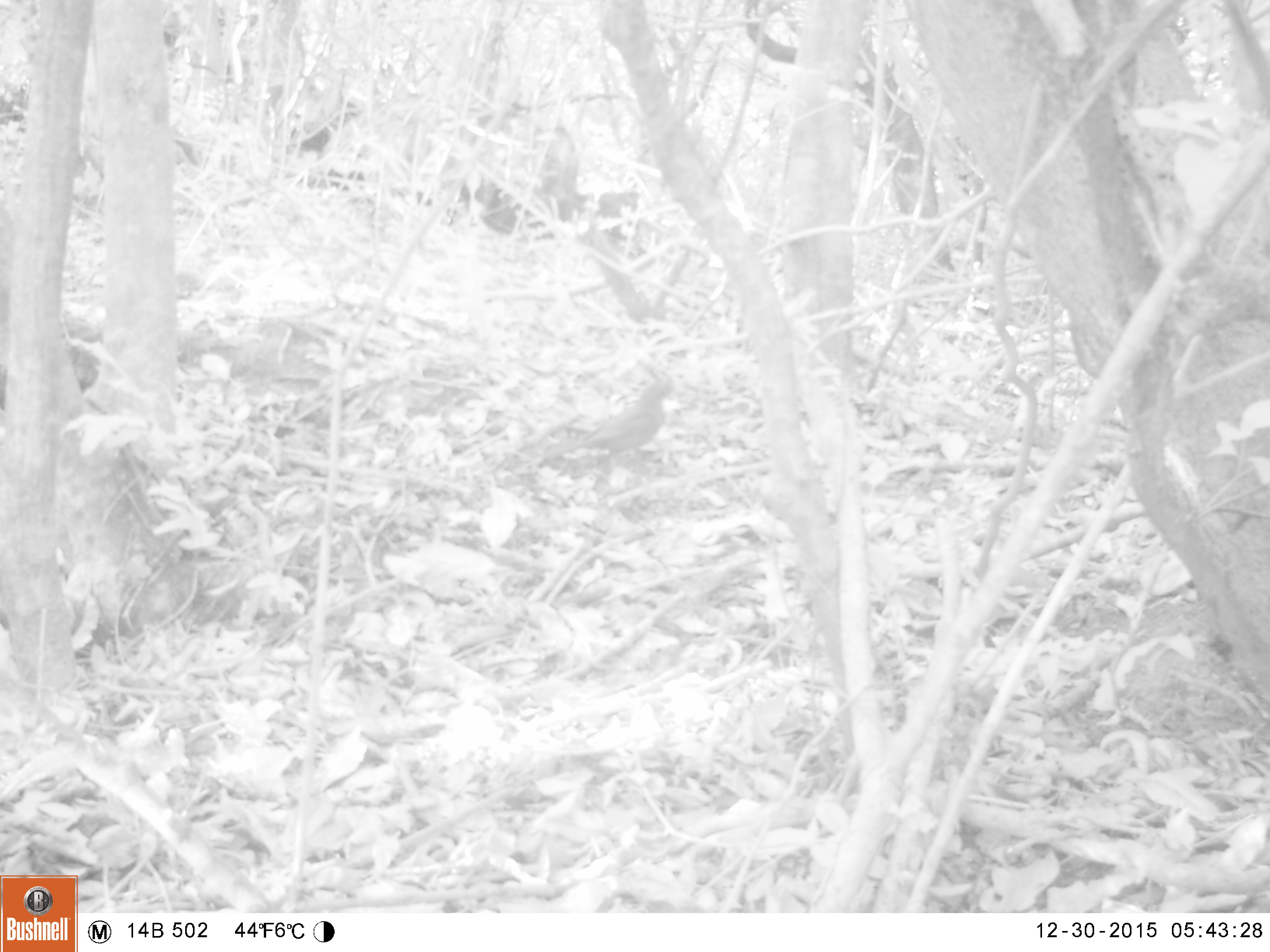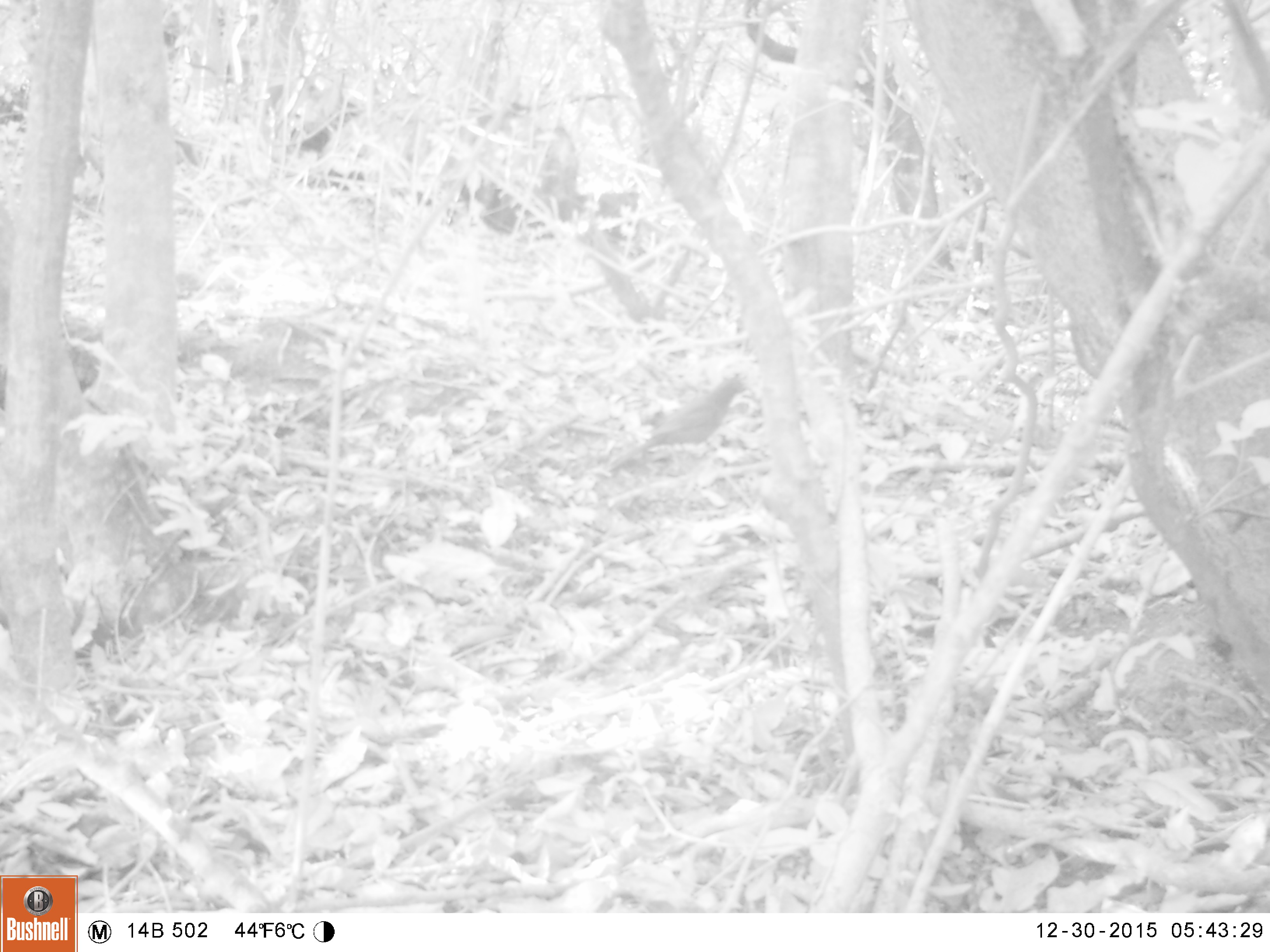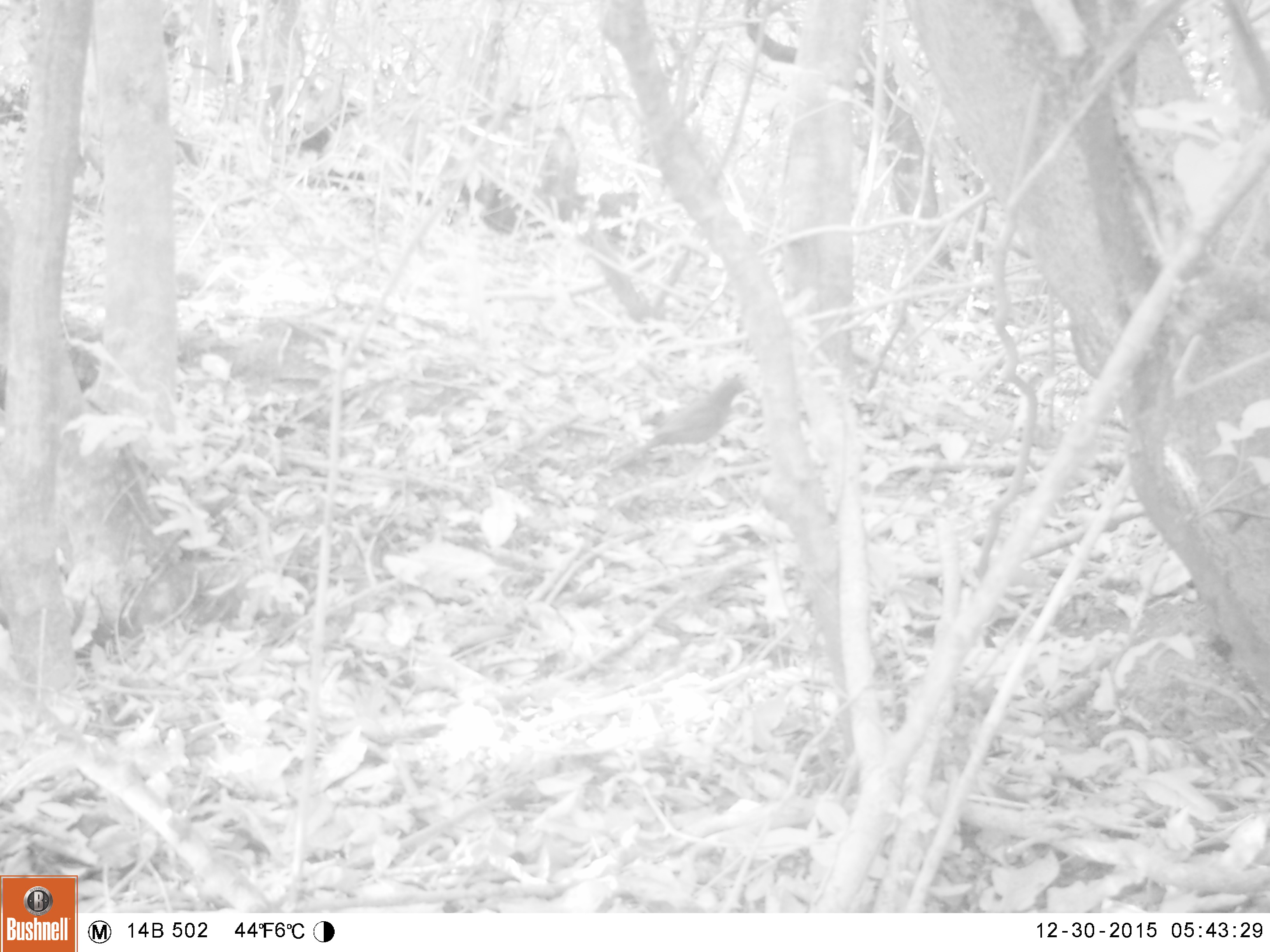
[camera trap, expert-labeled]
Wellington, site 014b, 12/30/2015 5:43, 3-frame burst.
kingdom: Animalia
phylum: Chordata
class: Aves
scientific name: Aves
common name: bird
Bird (Aves).